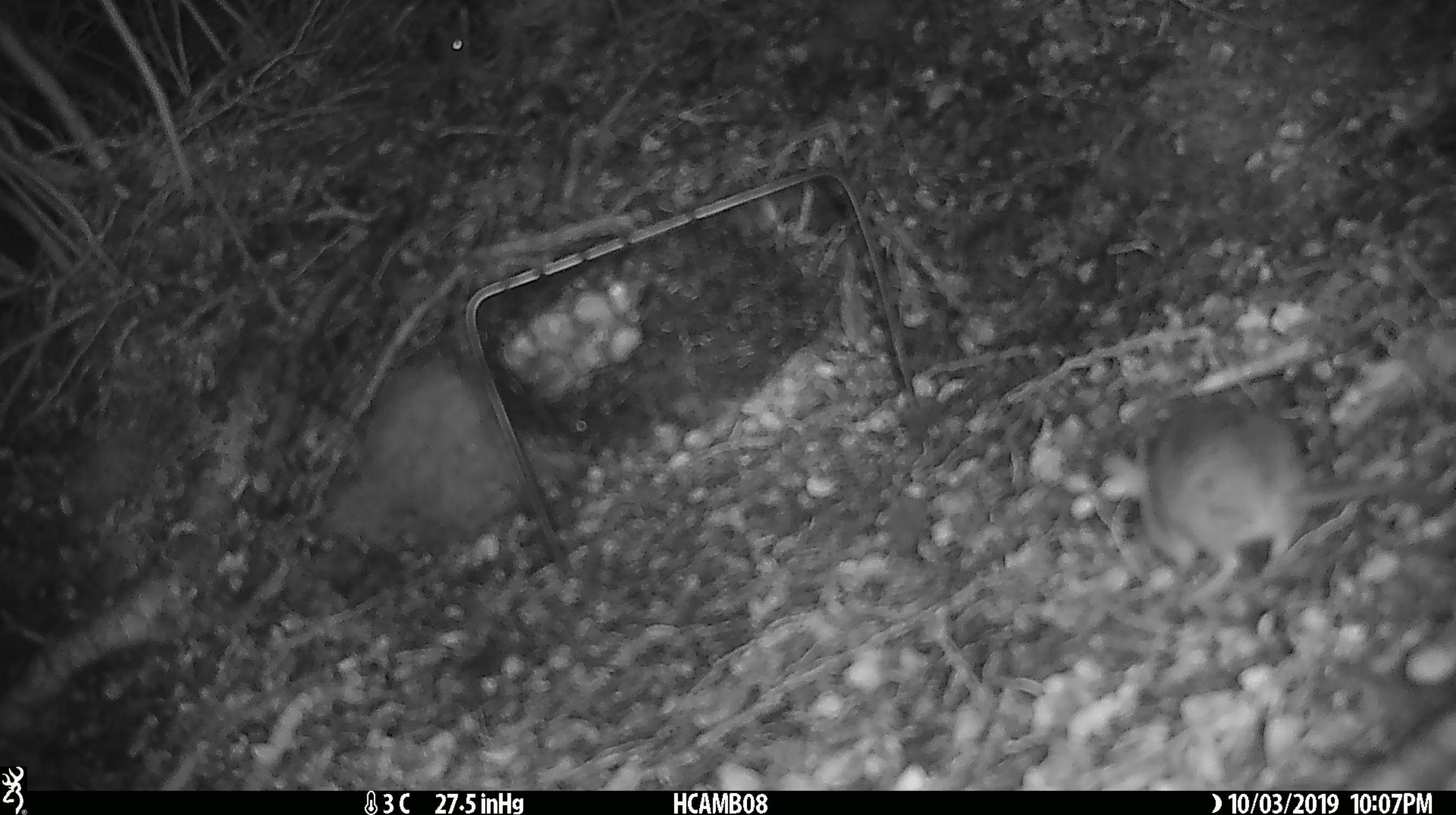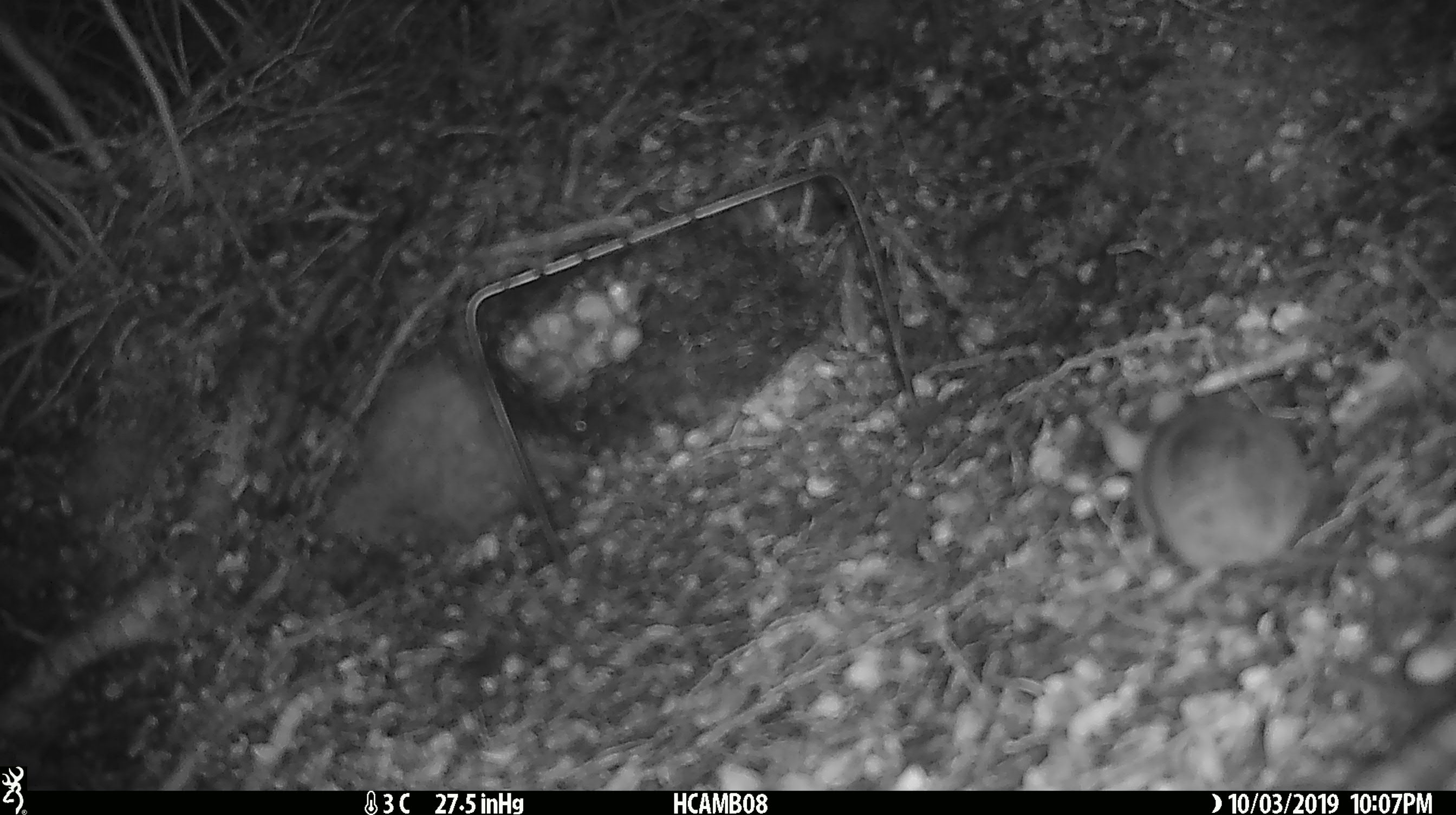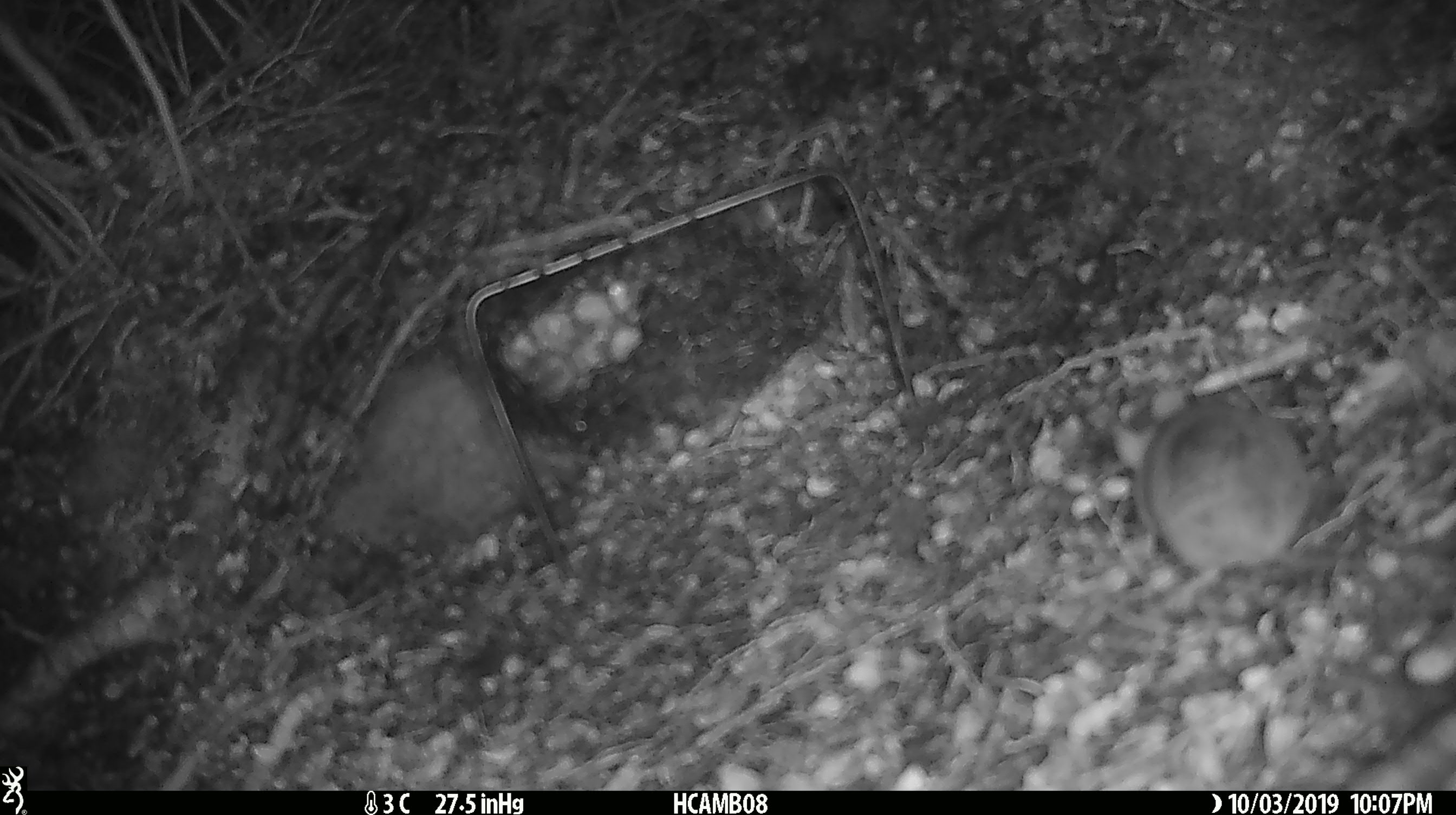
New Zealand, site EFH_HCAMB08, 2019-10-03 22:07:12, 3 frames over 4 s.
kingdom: Animalia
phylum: Chordata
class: Mammalia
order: Rodentia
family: Muridae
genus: Mus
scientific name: Mus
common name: mouse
Mouse (Mus).